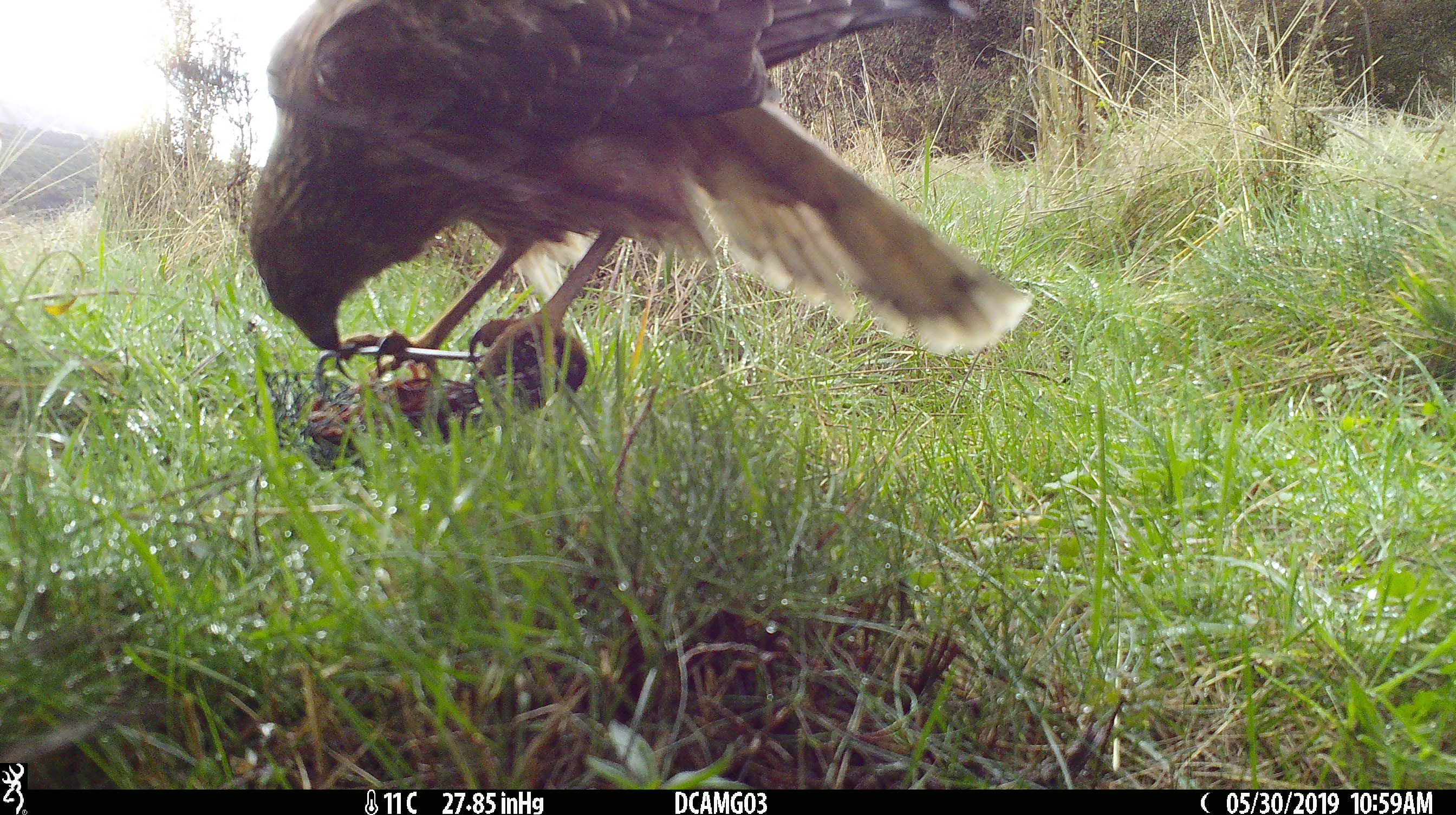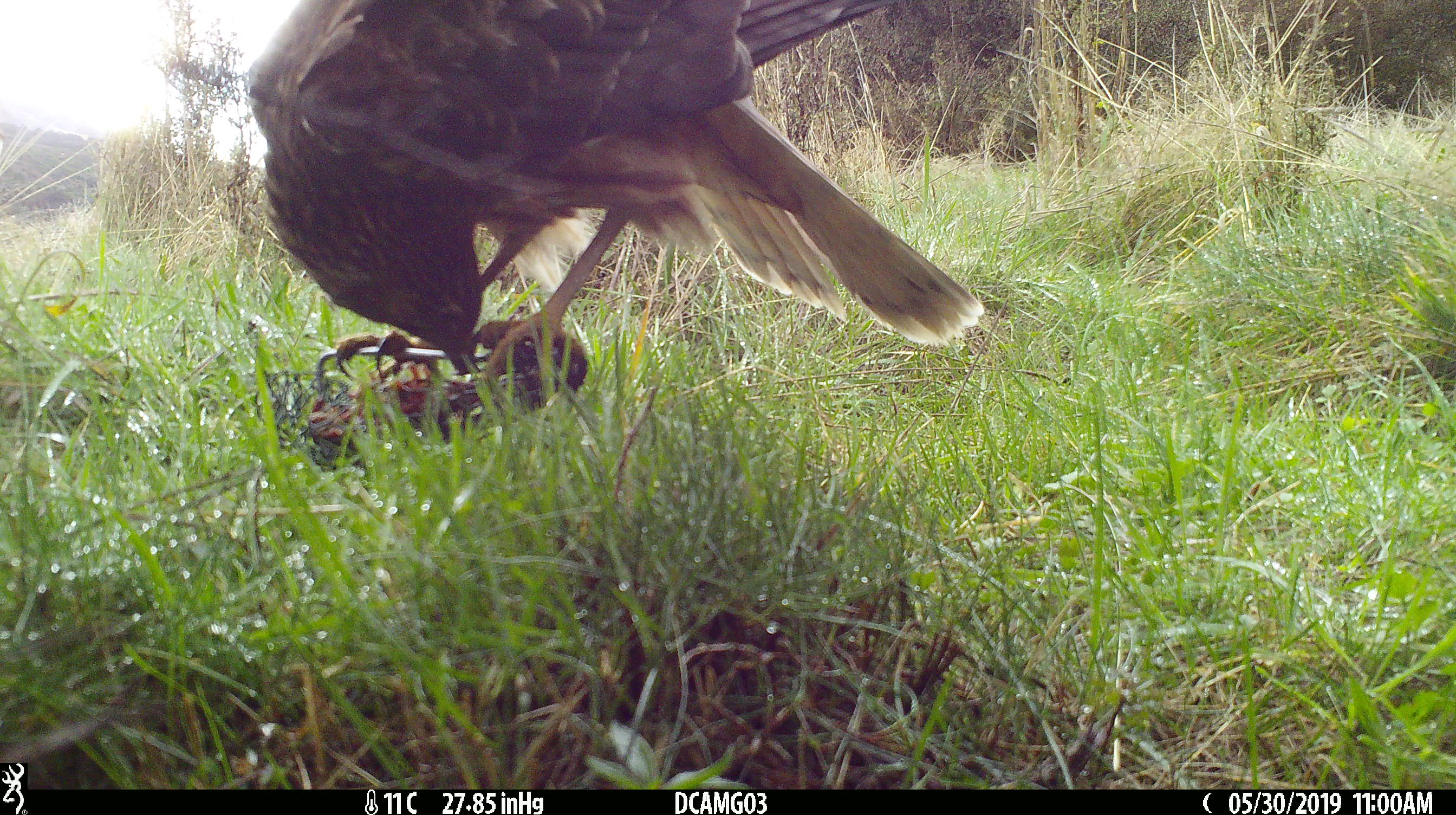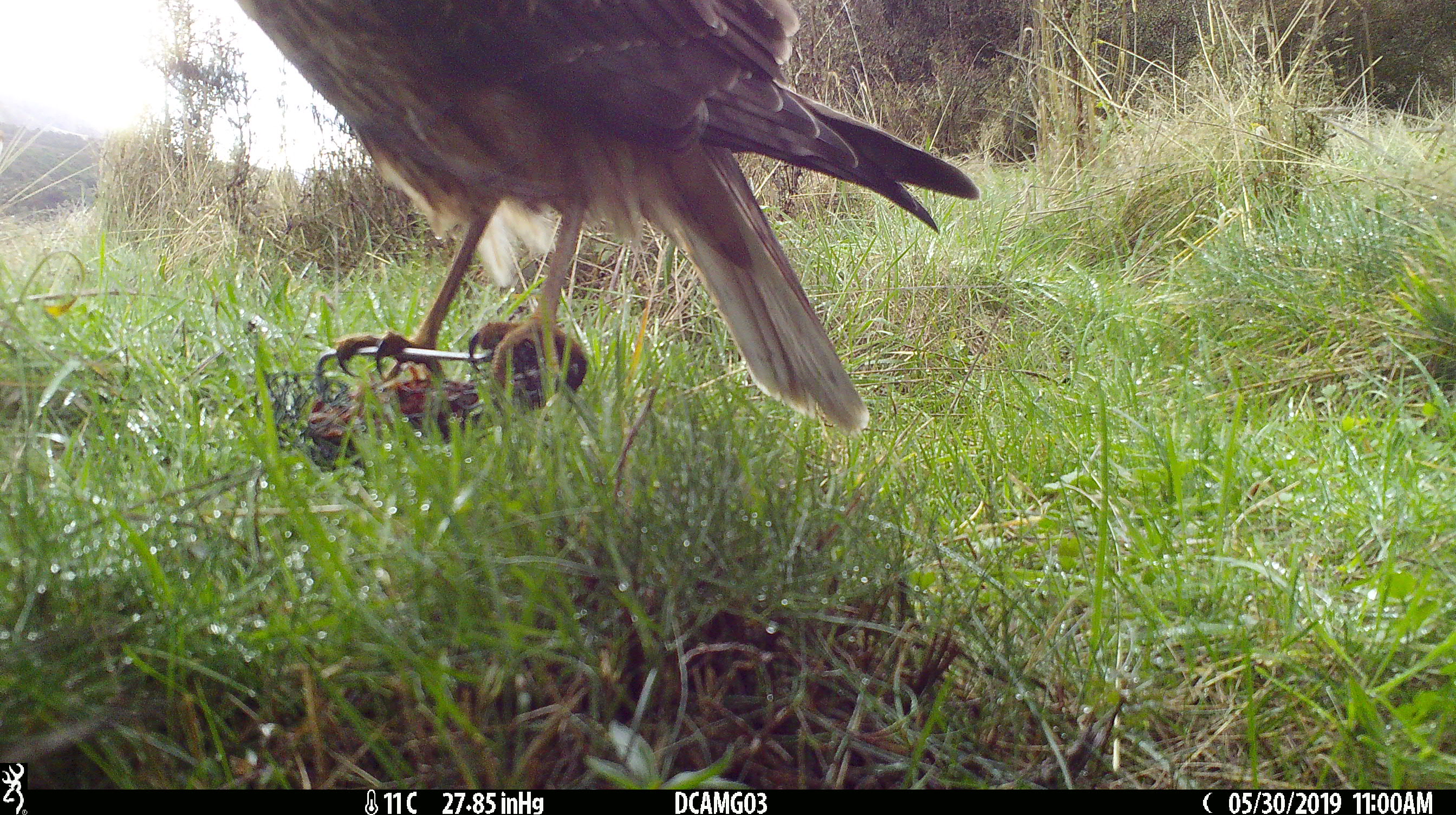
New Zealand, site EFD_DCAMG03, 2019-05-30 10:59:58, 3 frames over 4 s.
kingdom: Animalia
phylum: Chordata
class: Aves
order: Accipitriformes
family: Accipitridae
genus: Circus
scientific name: Circus approximans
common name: swamp harrier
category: harrier